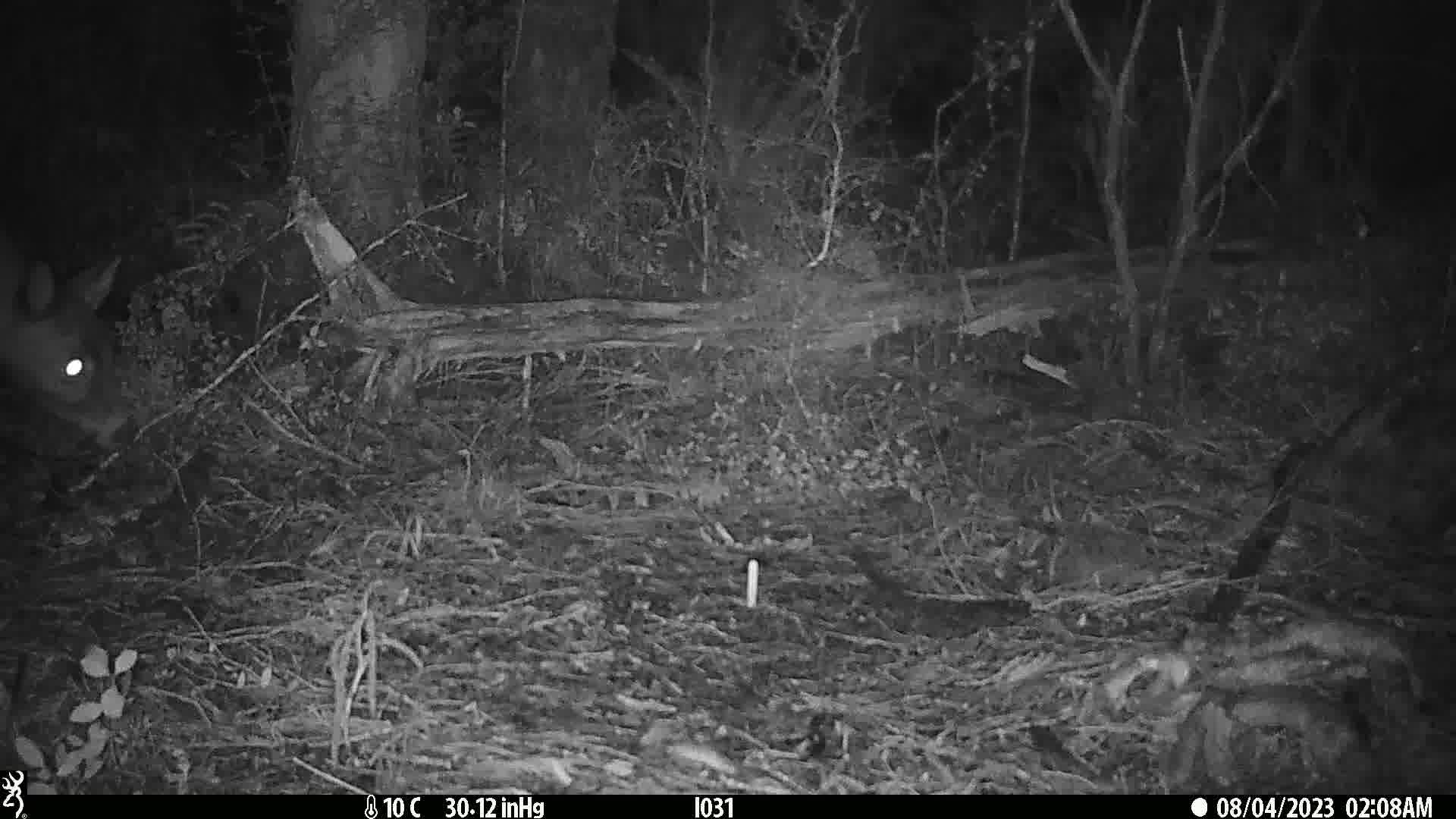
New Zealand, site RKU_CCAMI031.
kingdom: Animalia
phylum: Chordata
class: Mammalia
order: Artiodactyla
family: Cervidae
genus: Odocoileus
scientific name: Odocoileus virginianus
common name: white-tailed deer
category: white tailed deer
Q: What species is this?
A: White tailed deer (white-tailed deer) (Odocoileus virginianus).